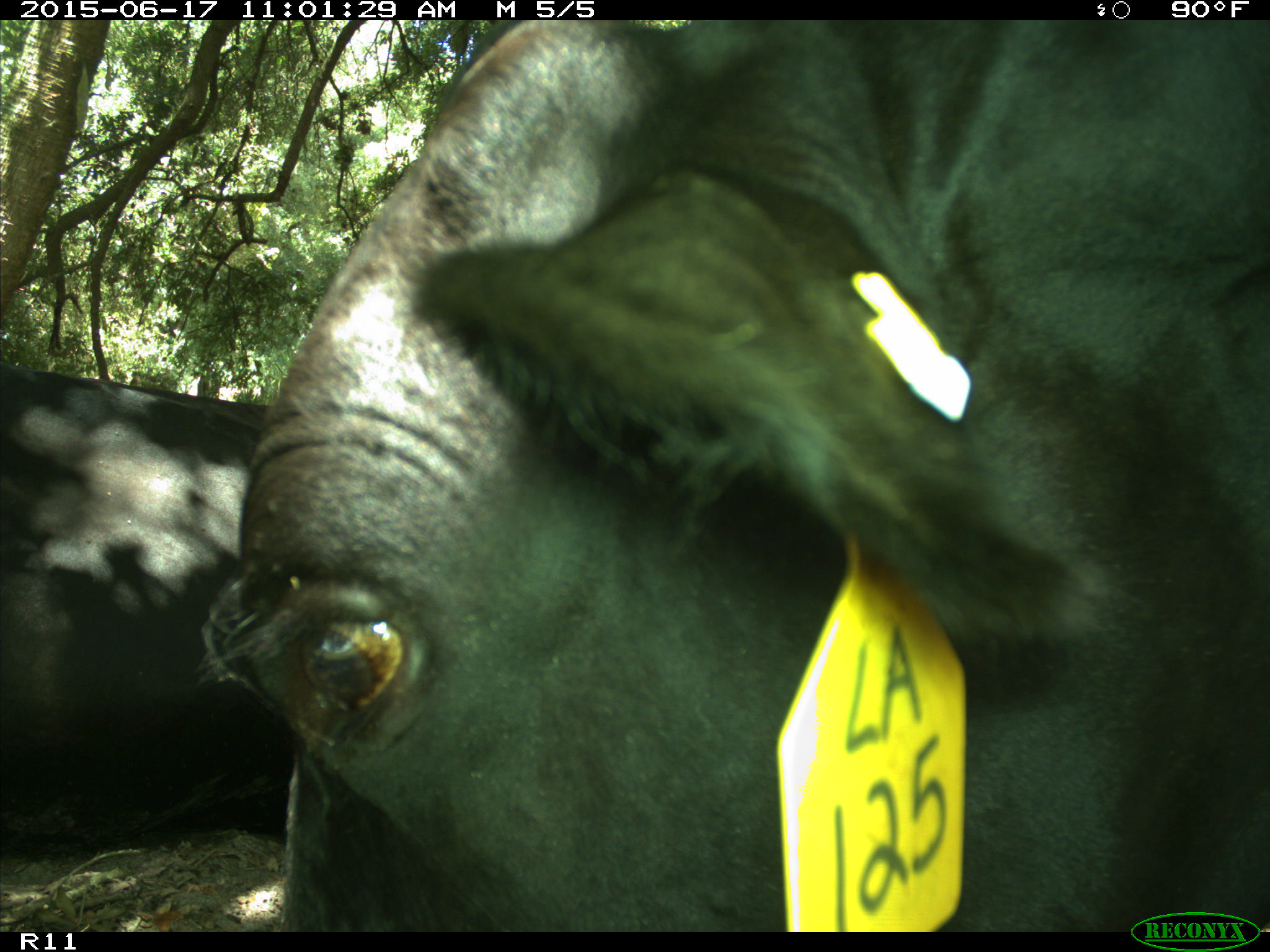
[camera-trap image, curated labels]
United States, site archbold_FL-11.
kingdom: Animalia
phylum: Chordata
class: Mammalia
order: Artiodactyla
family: Bovidae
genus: Bos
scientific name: Bos taurus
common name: domestic cow